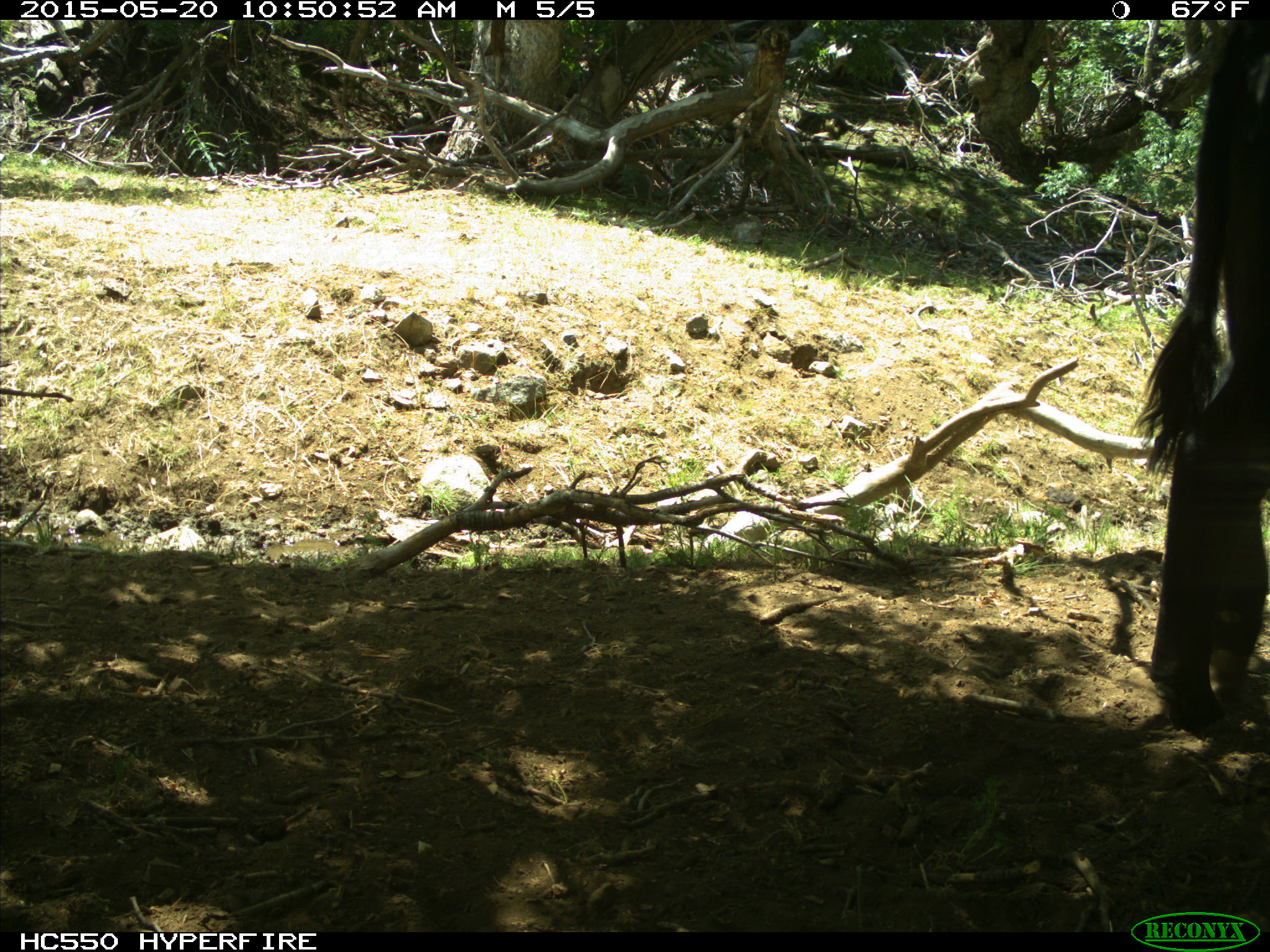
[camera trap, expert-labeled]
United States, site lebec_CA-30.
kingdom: Animalia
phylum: Chordata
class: Mammalia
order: Artiodactyla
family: Bovidae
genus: Bos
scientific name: Bos taurus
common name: domestic cow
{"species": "Bos taurus (domestic cow)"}